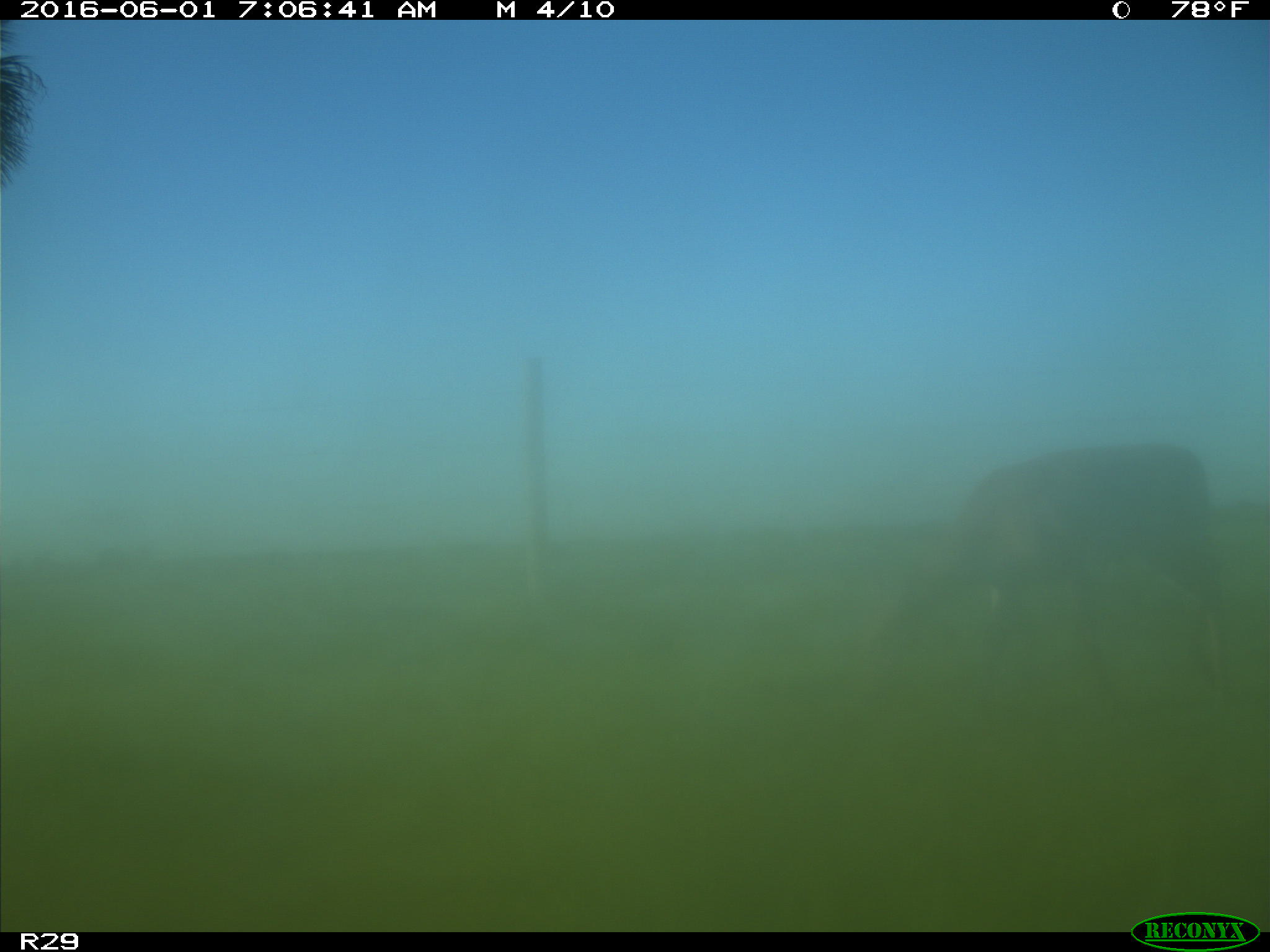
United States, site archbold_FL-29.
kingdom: Animalia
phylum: Chordata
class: Mammalia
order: Artiodactyla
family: Cervidae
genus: Odocoileus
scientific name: Odocoileus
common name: deer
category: unidentified deer